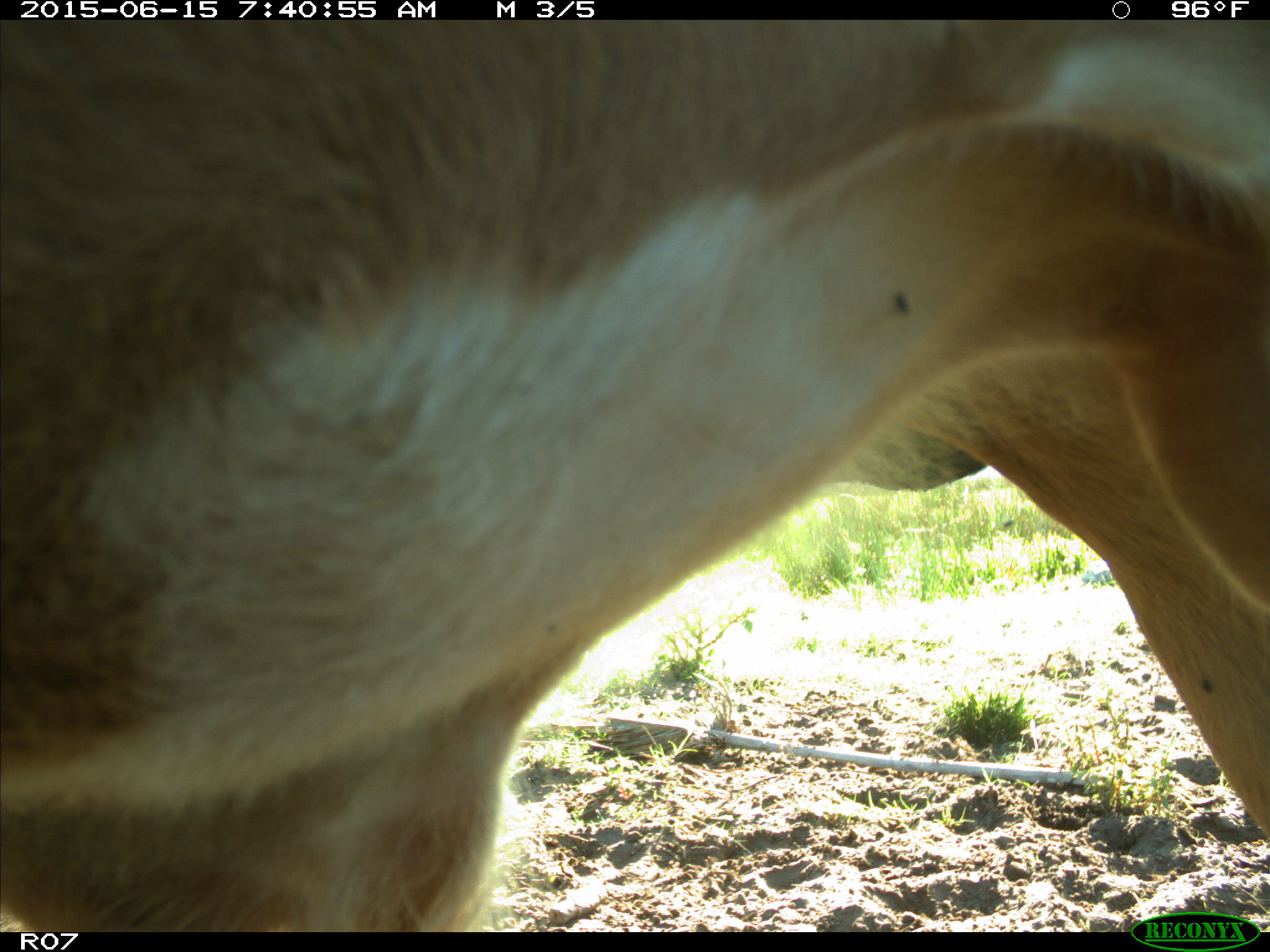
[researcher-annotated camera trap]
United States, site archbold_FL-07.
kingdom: Animalia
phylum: Chordata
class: Mammalia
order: Artiodactyla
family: Bovidae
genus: Bos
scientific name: Bos taurus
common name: domestic cow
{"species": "Bos taurus (domestic cow)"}